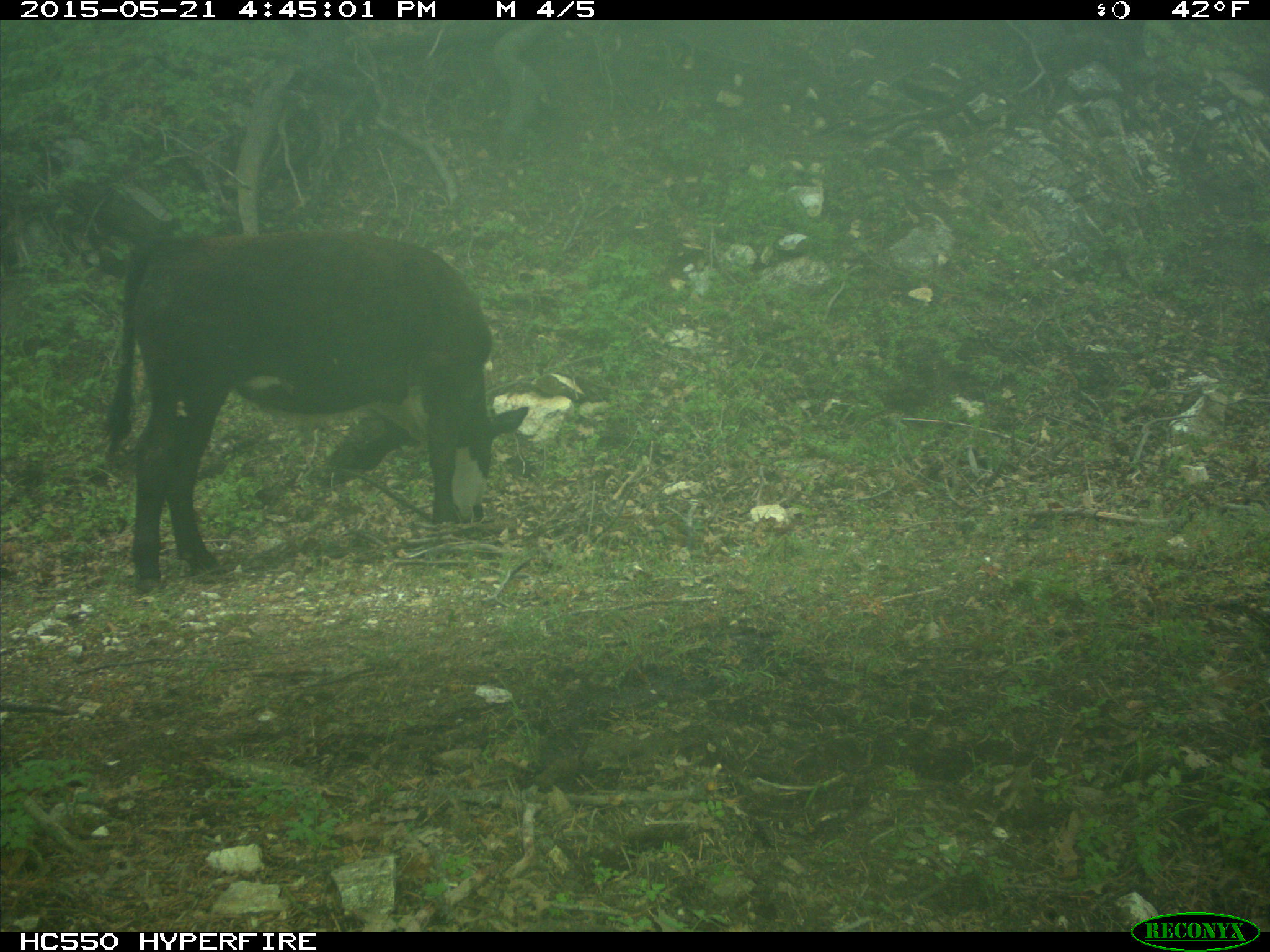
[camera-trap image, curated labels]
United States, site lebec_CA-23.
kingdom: Animalia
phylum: Chordata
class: Mammalia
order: Artiodactyla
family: Bovidae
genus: Bos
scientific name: Bos taurus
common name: domestic cow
Bos taurus (domestic cow).